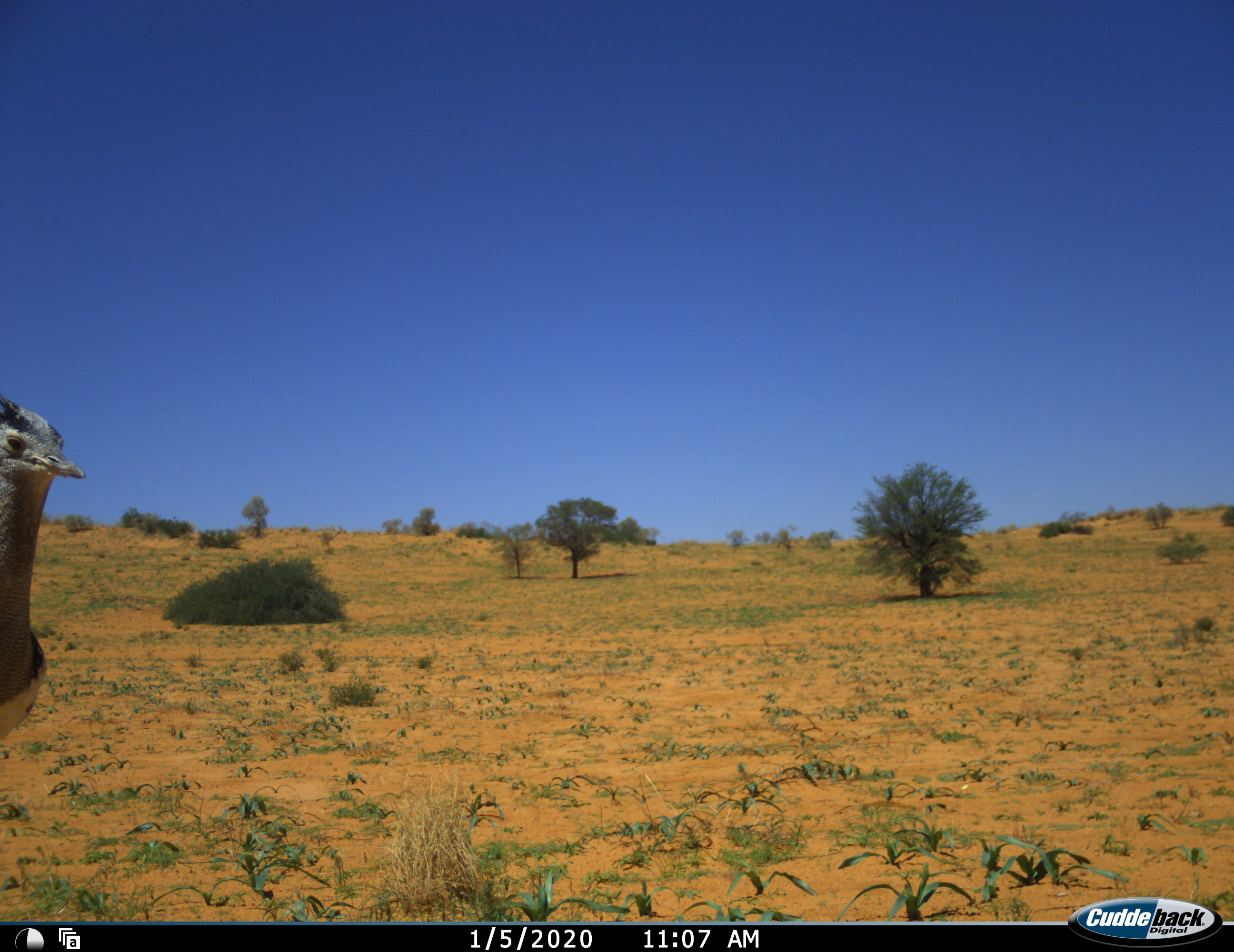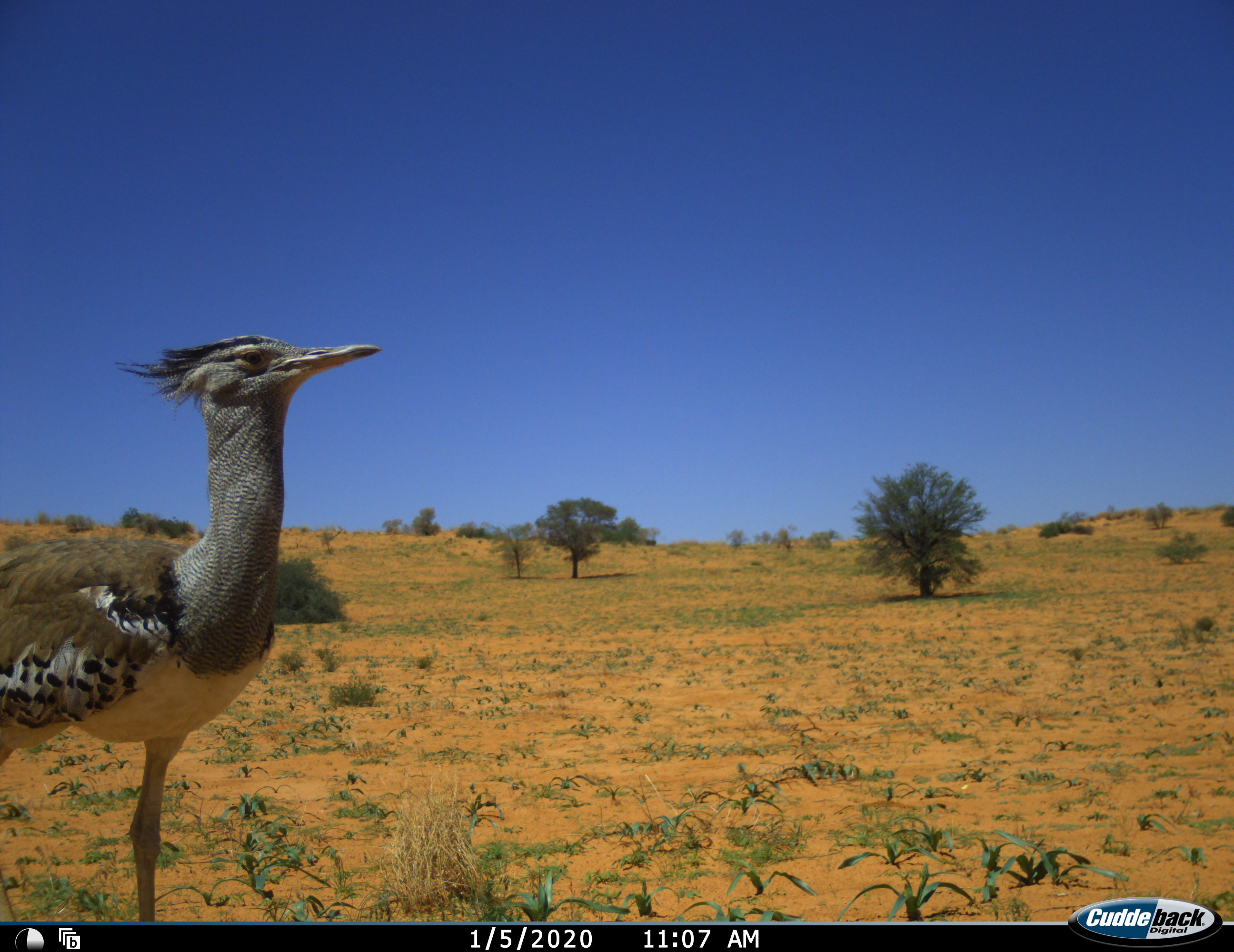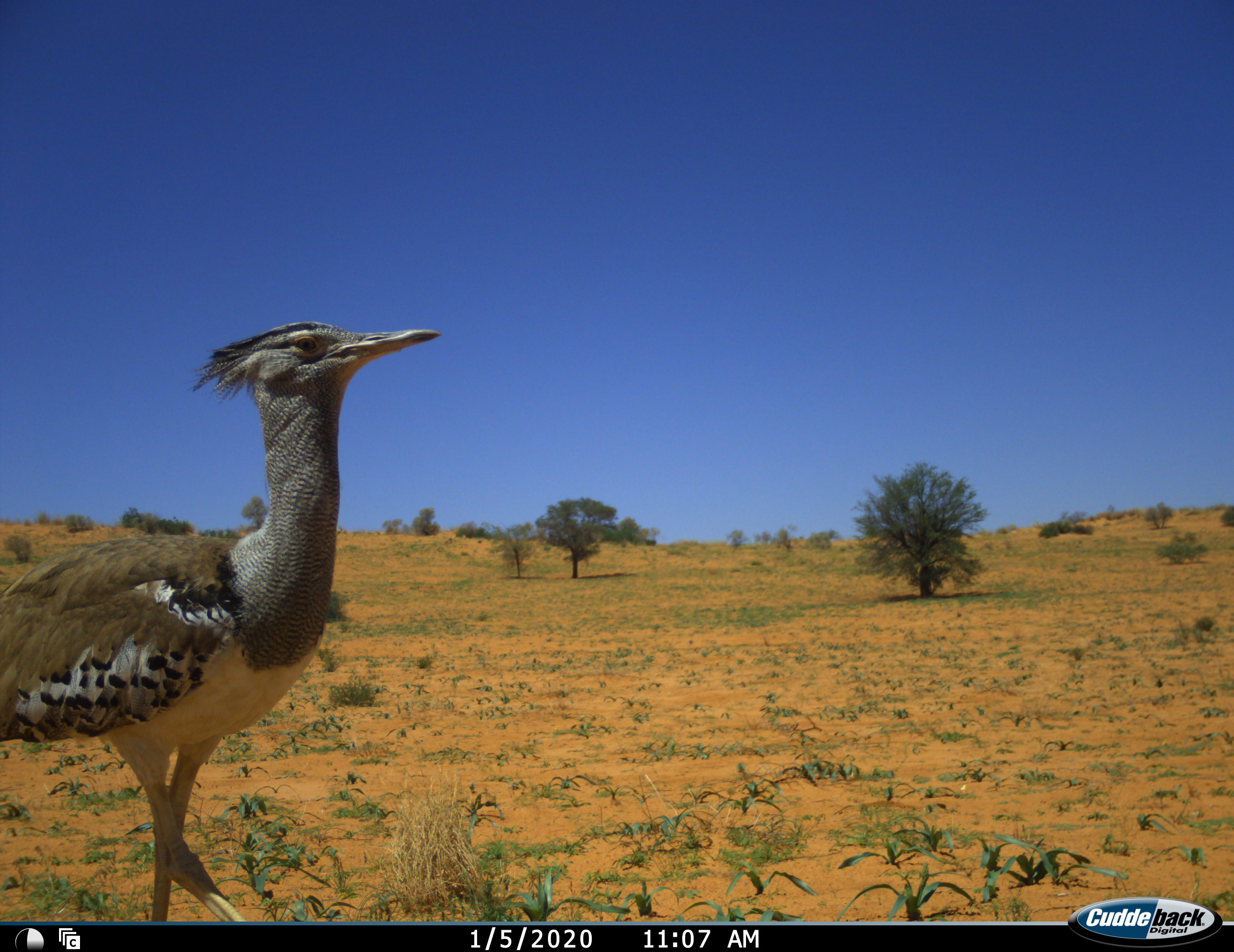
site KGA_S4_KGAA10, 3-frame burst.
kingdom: Animalia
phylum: Chordata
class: Aves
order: Otidiformes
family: Otididae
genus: Ardeotis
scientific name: Ardeotis kori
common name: kori bustard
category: bustardkori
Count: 1.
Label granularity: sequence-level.